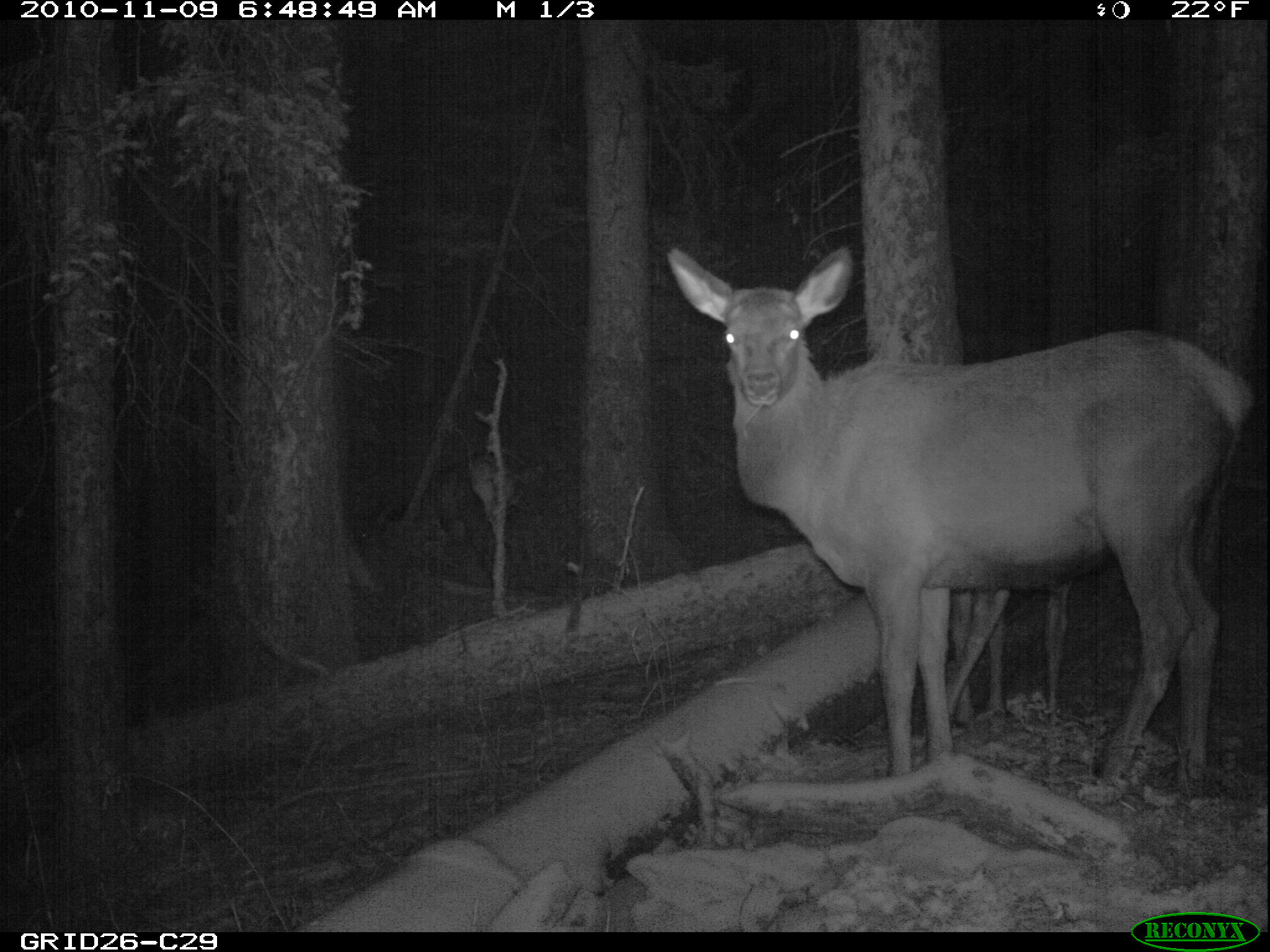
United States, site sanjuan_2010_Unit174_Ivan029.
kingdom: Animalia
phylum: Chordata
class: Mammalia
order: Artiodactyla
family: Cervidae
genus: Cervus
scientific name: Cervus elaphus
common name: red deer